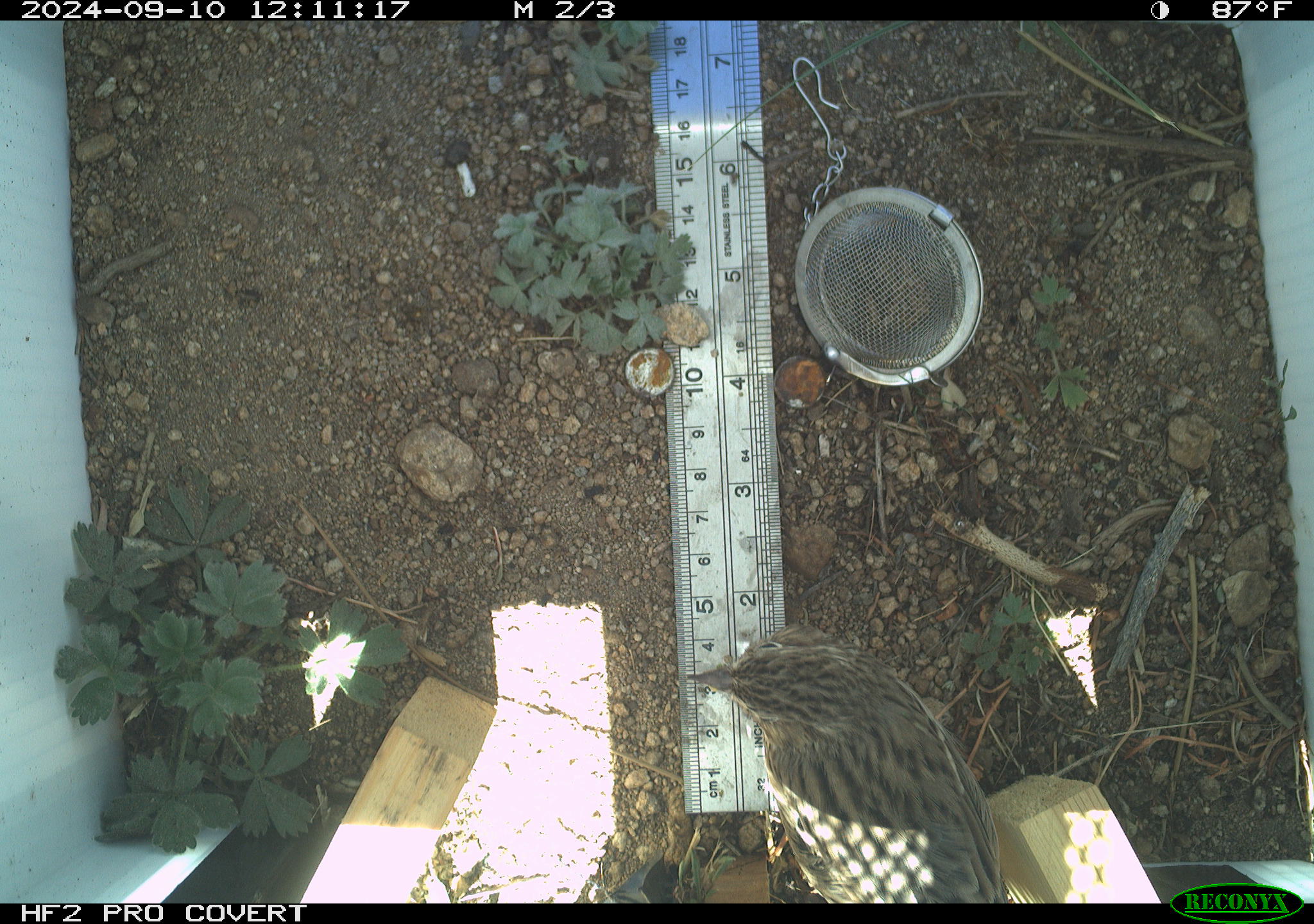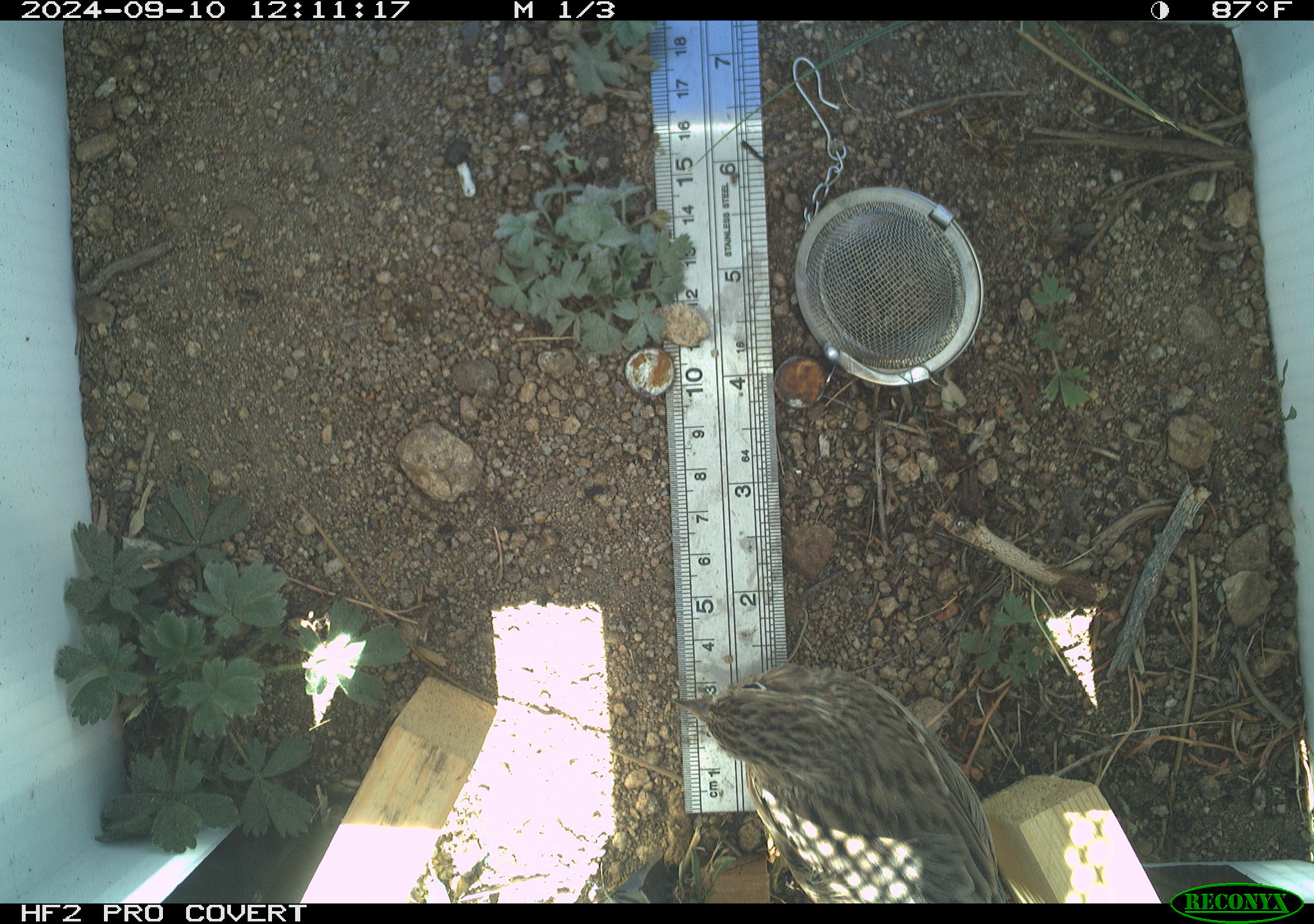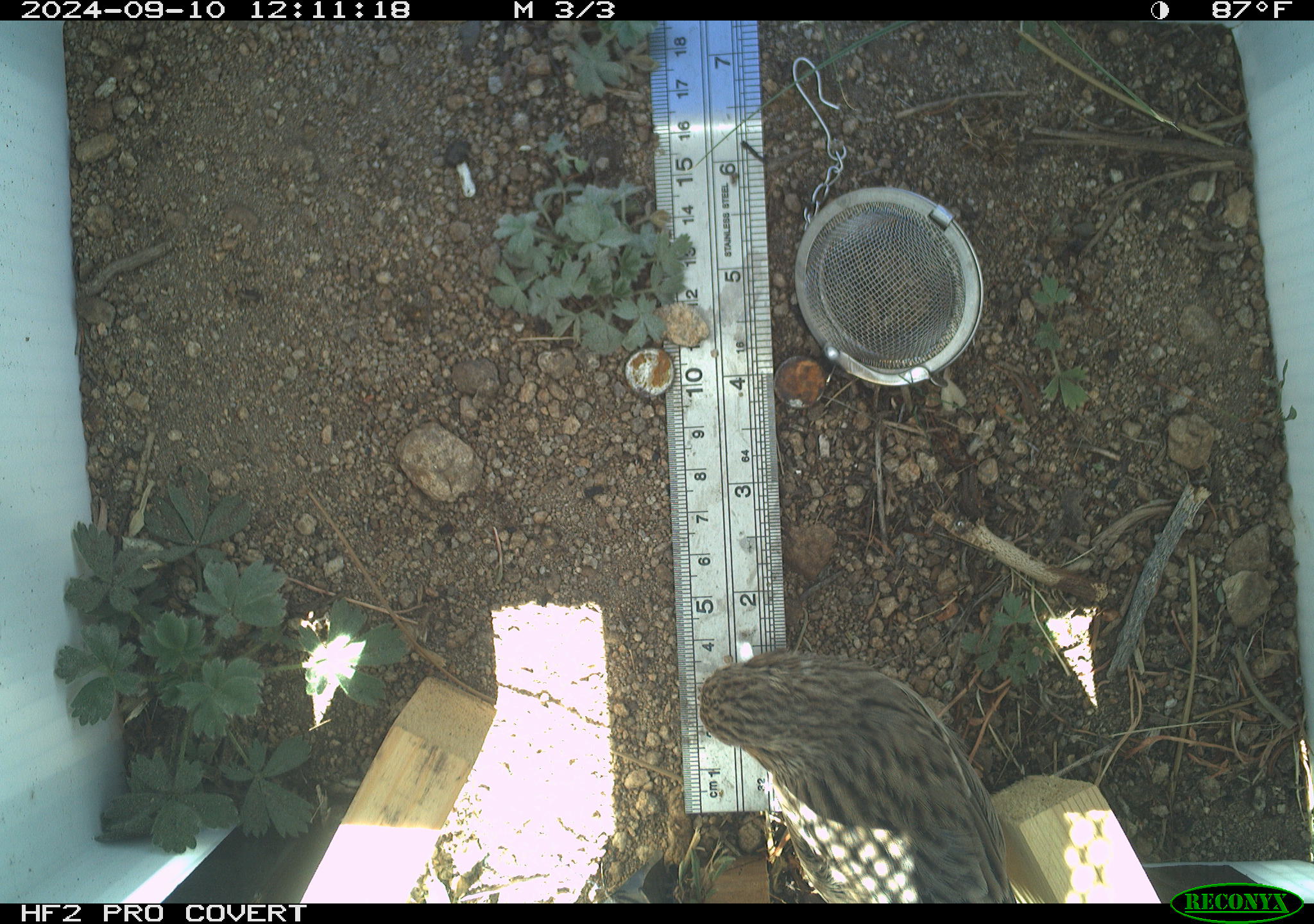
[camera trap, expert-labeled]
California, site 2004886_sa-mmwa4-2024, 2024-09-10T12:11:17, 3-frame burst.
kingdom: Animalia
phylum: Chordata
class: Aves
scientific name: Aves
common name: bird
Bird (Aves).